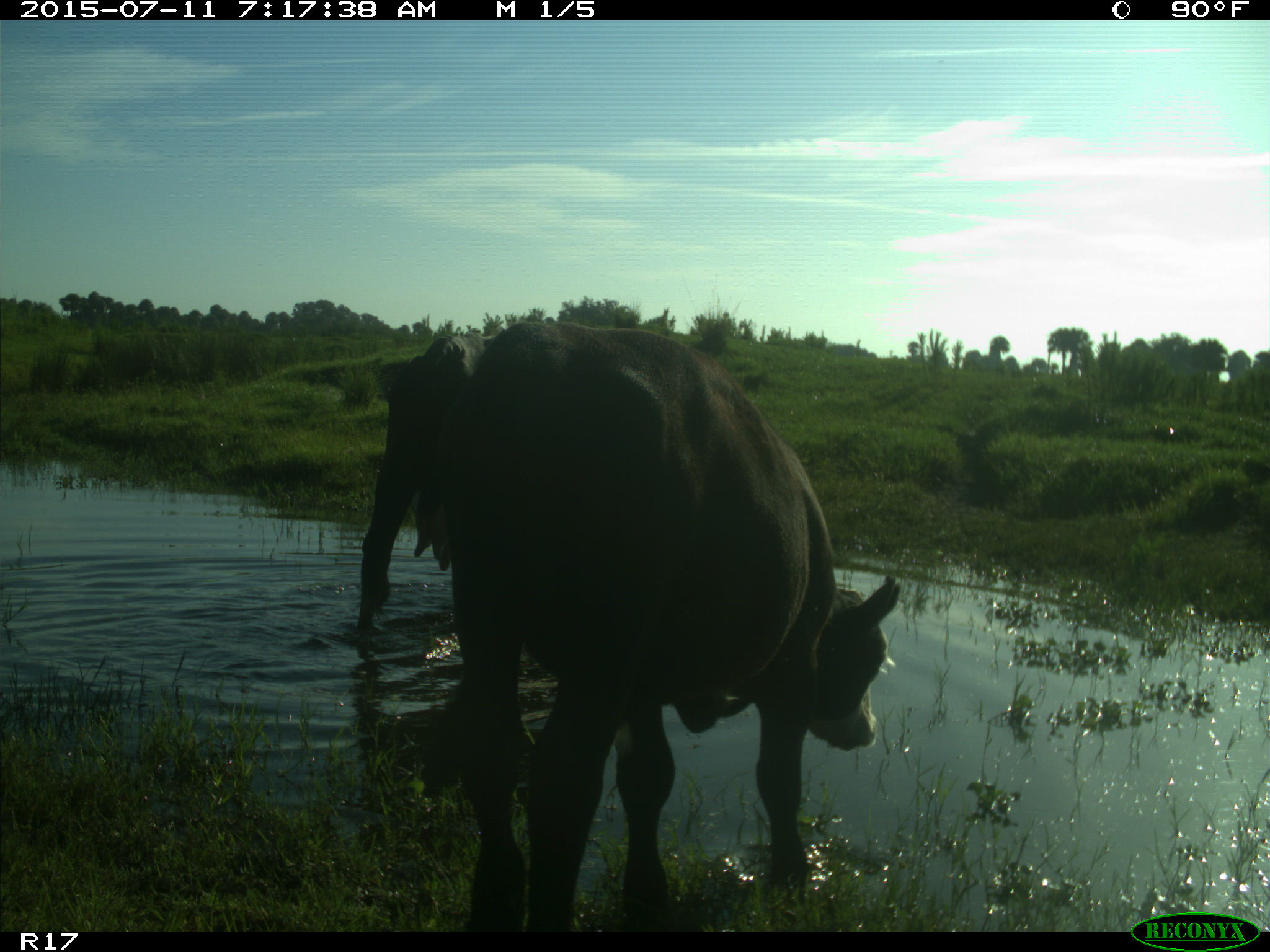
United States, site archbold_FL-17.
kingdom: Animalia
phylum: Chordata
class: Mammalia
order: Artiodactyla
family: Bovidae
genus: Bos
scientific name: Bos taurus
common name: domestic cow